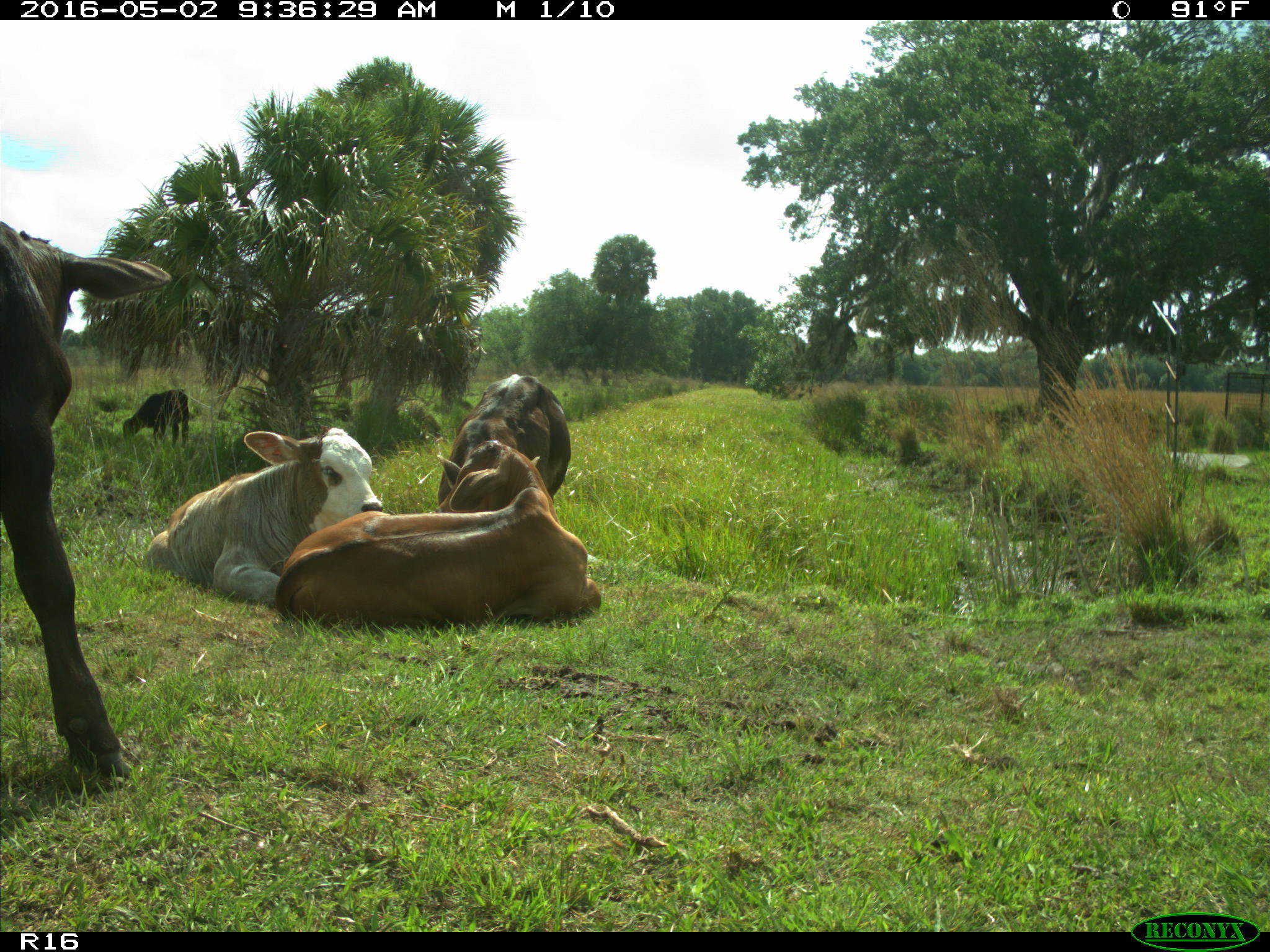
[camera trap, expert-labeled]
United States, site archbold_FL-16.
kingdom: Animalia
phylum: Chordata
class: Mammalia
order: Artiodactyla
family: Bovidae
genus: Bos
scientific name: Bos taurus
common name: domestic cow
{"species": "Bos taurus (domestic cow)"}